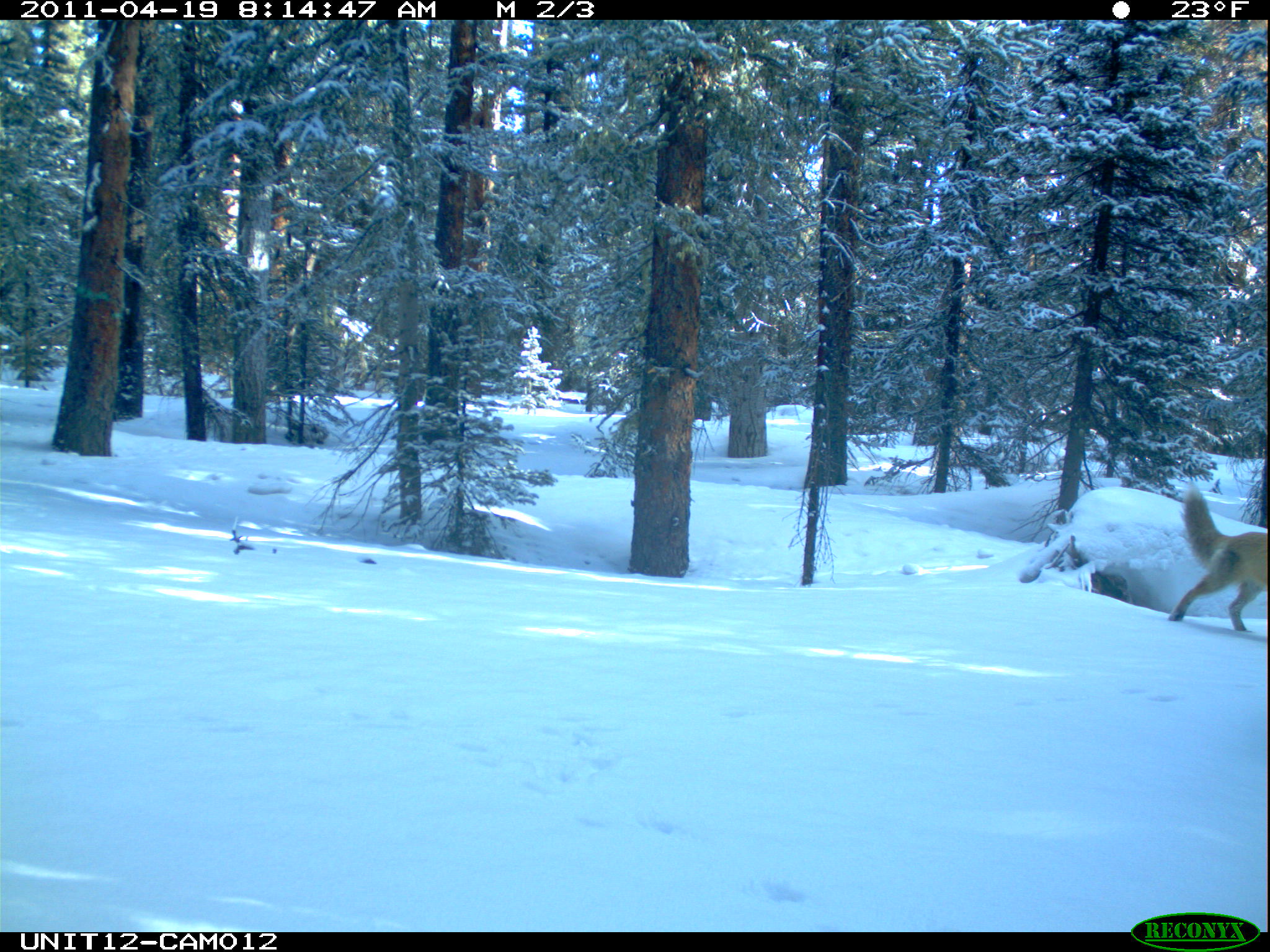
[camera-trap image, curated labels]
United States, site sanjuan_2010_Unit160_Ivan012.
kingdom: Animalia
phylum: Chordata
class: Mammalia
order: Carnivora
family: Canidae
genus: Vulpes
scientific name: Vulpes vulpes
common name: red fox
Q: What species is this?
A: Vulpes vulpes (red fox).